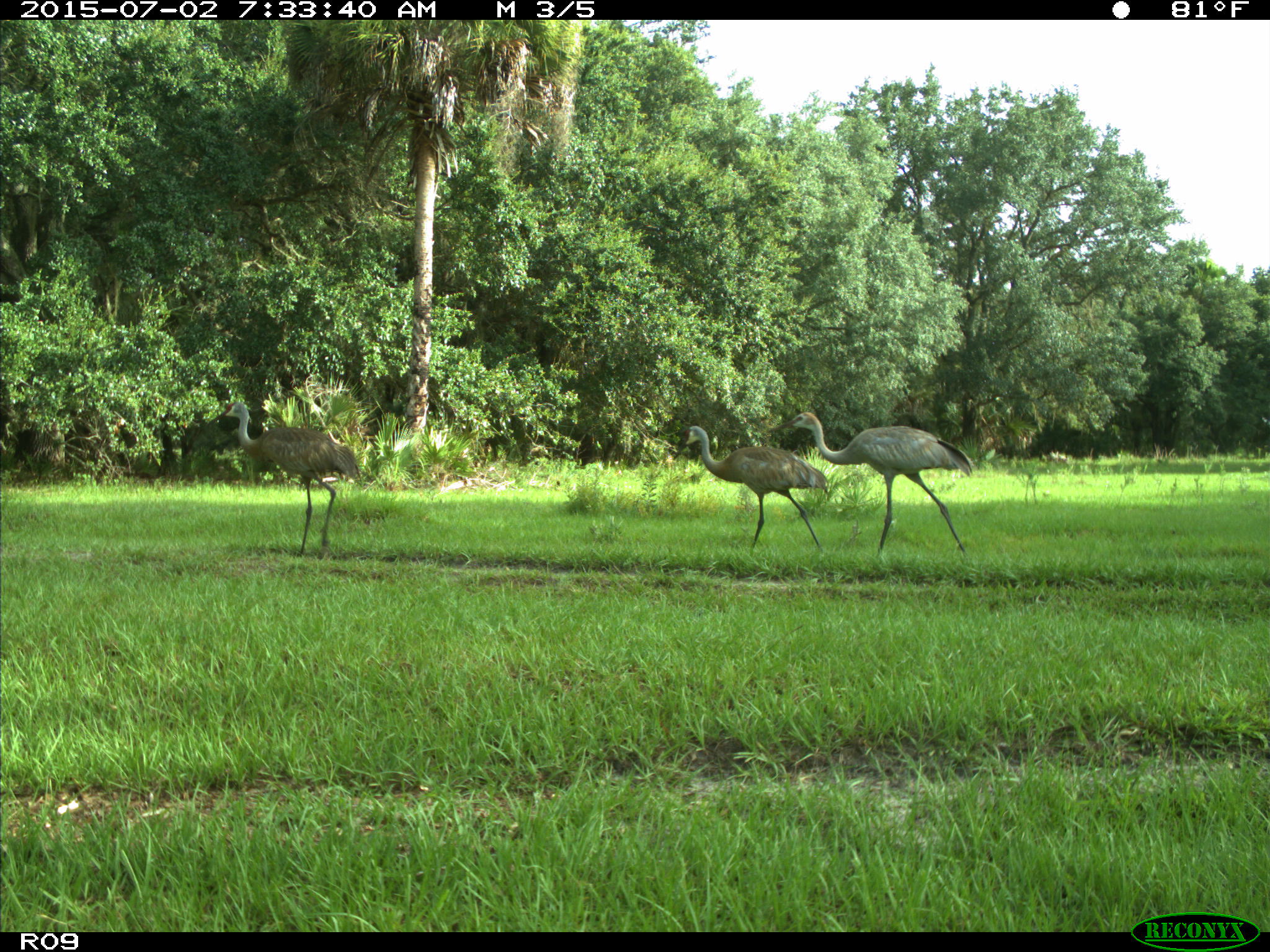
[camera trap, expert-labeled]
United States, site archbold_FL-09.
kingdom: Animalia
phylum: Chordata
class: Aves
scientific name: Aves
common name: birds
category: unidentified bird